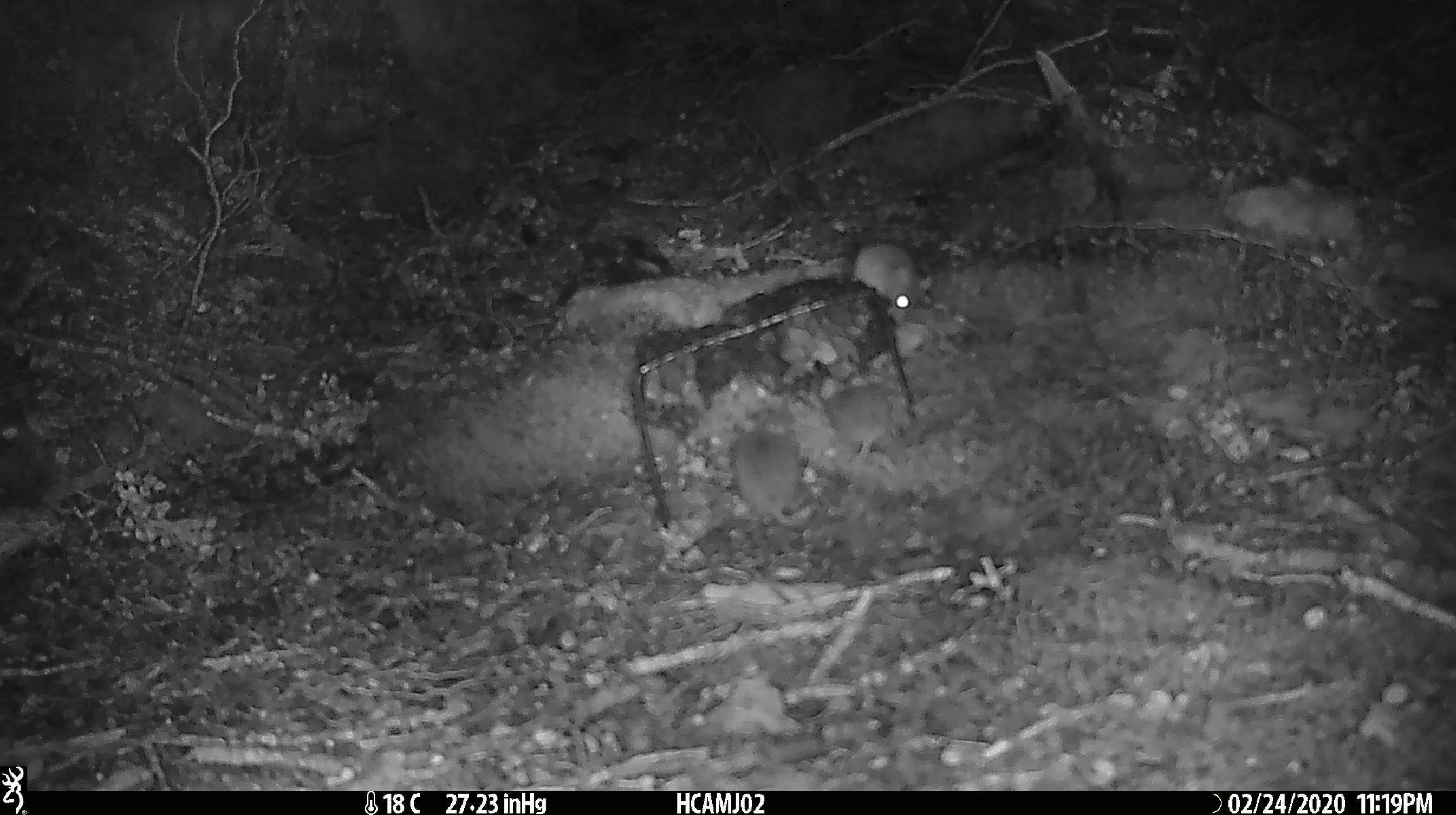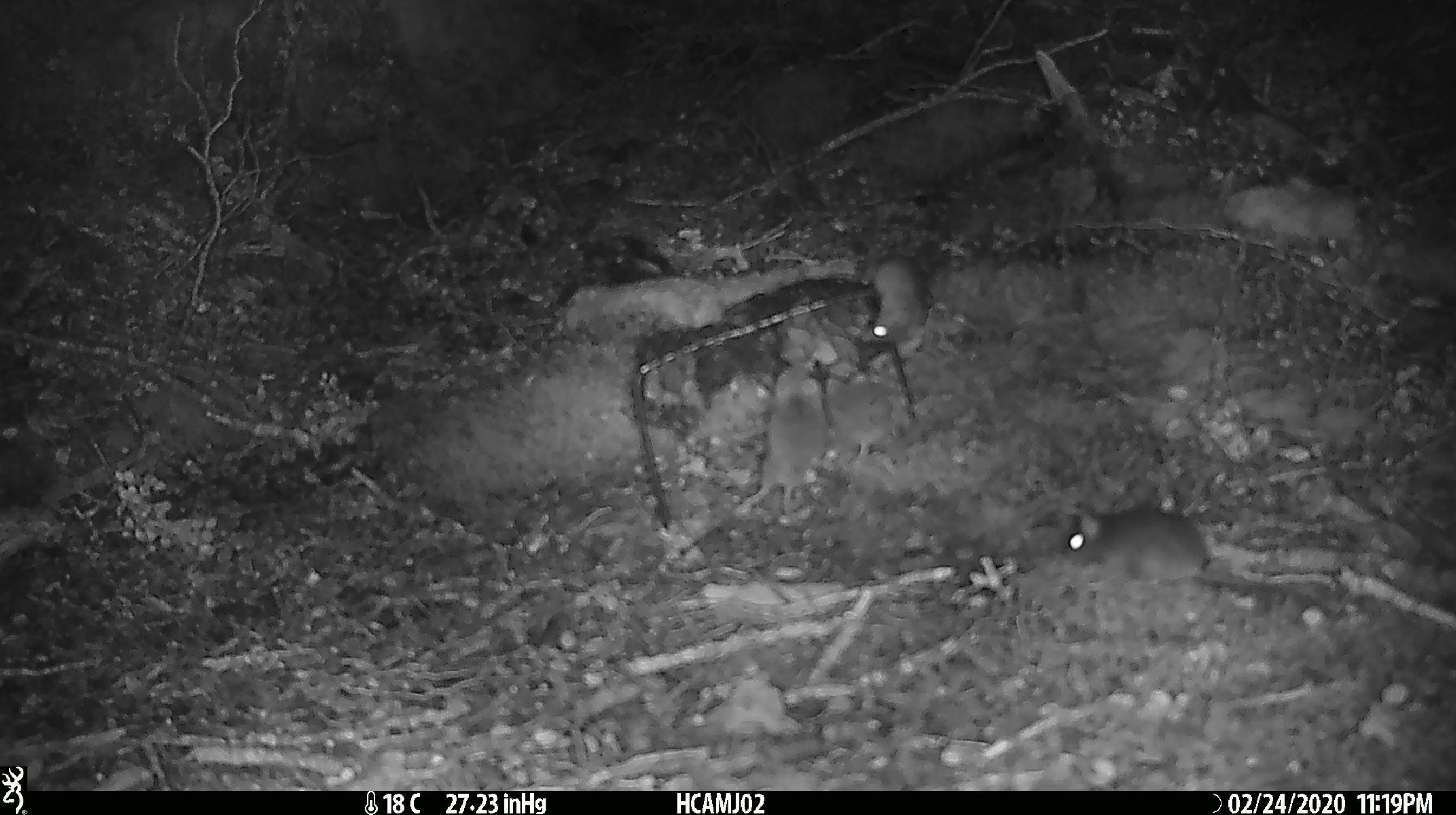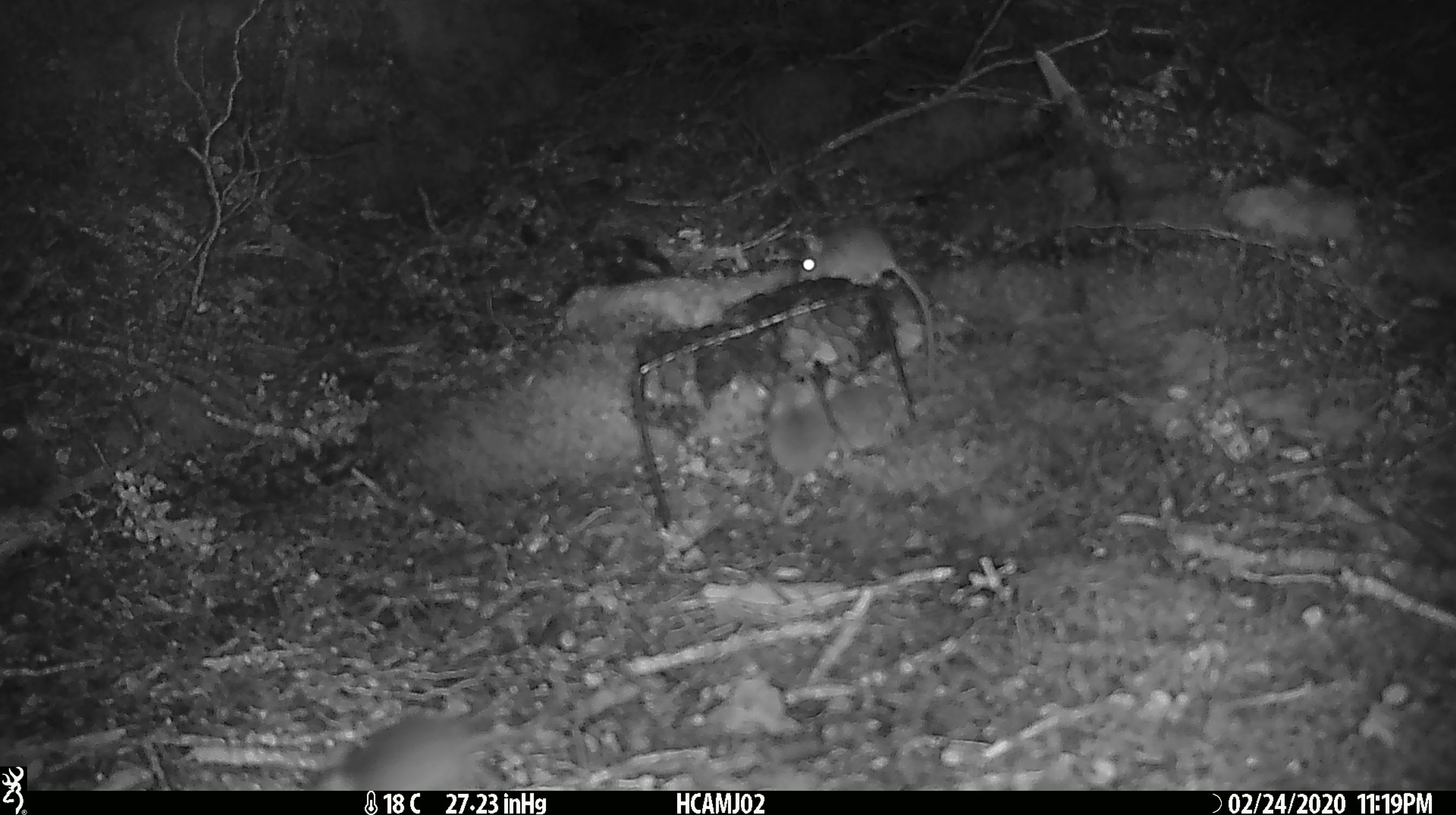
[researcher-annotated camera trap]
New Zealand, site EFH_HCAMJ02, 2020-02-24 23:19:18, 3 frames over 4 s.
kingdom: Animalia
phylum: Chordata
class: Mammalia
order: Rodentia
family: Muridae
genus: Mus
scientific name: Mus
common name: mouse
Mouse (Mus).